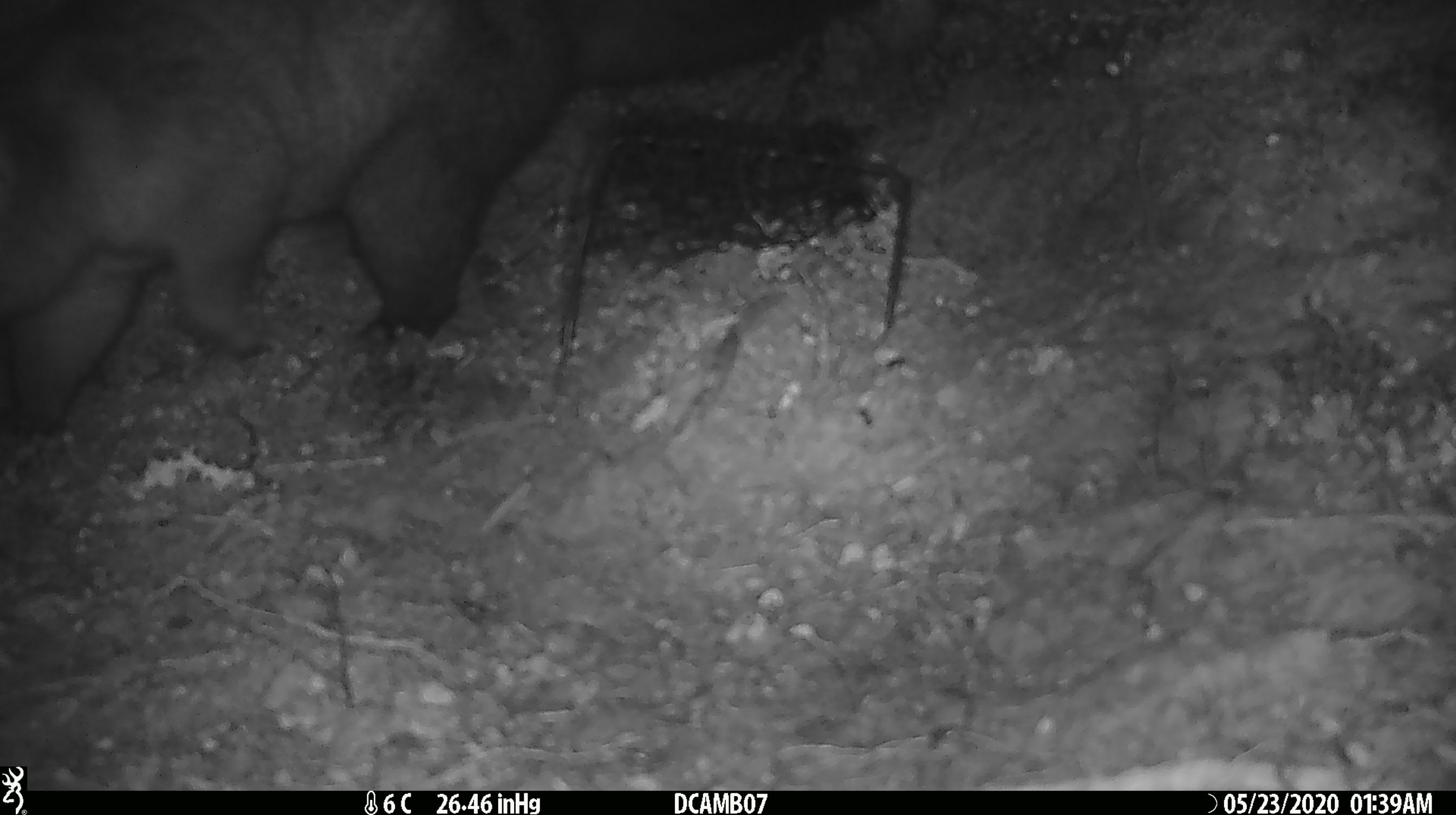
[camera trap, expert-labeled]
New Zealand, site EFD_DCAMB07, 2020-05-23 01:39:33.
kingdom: Animalia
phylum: Chordata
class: Mammalia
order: Diprotodontia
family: Phalangeridae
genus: Trichosurus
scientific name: Trichosurus vulpecula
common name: common brushtail possum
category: possum